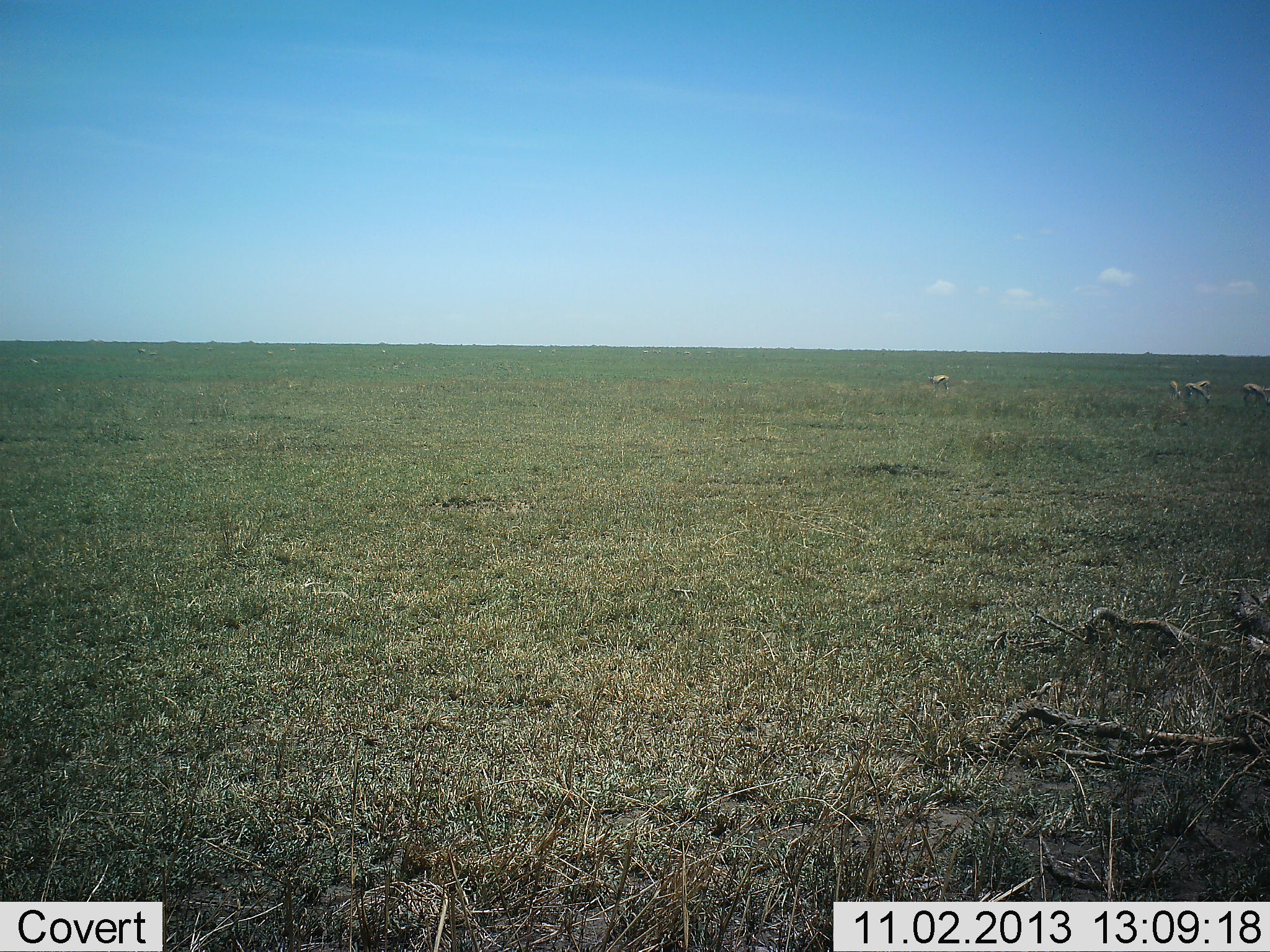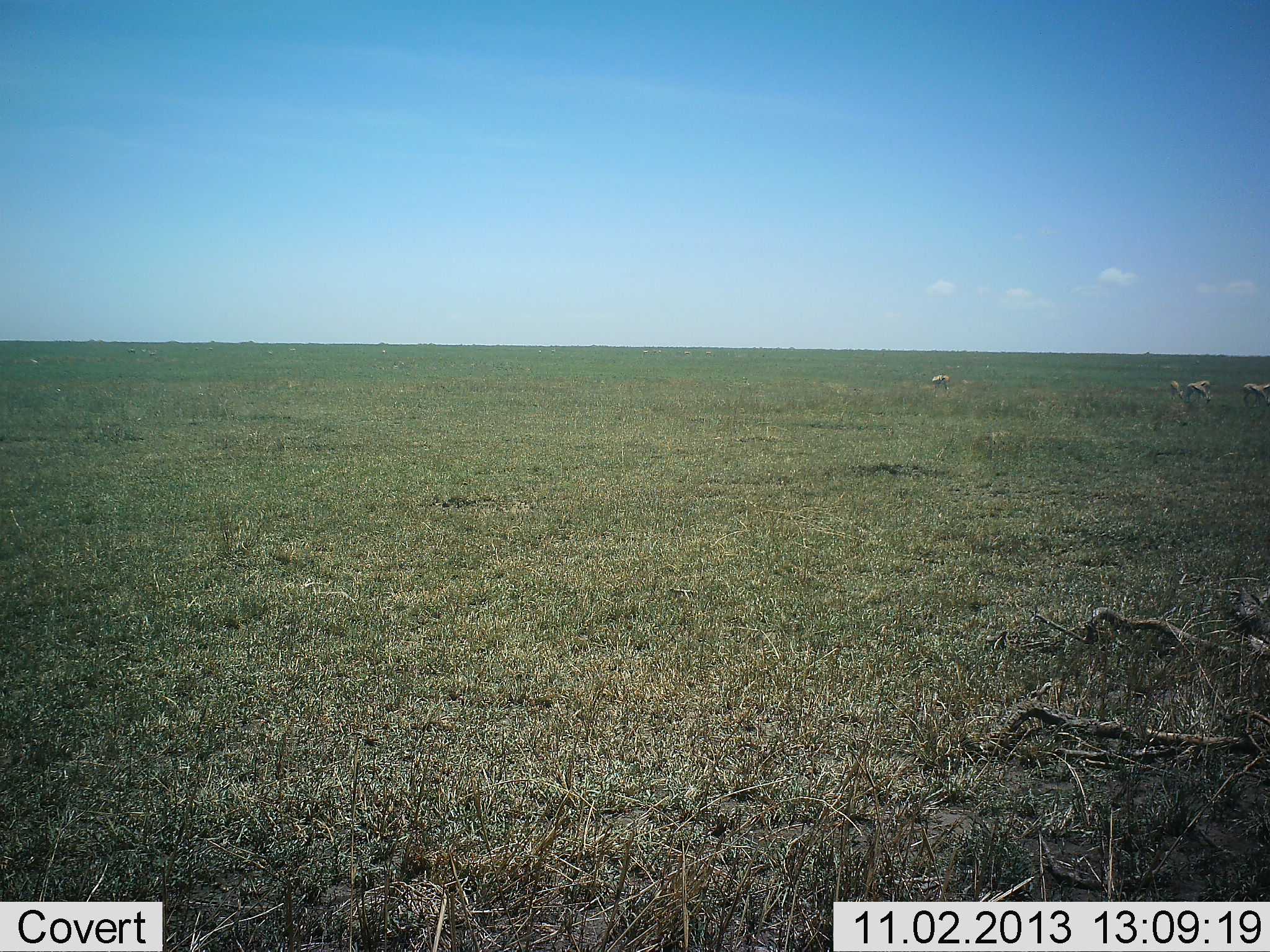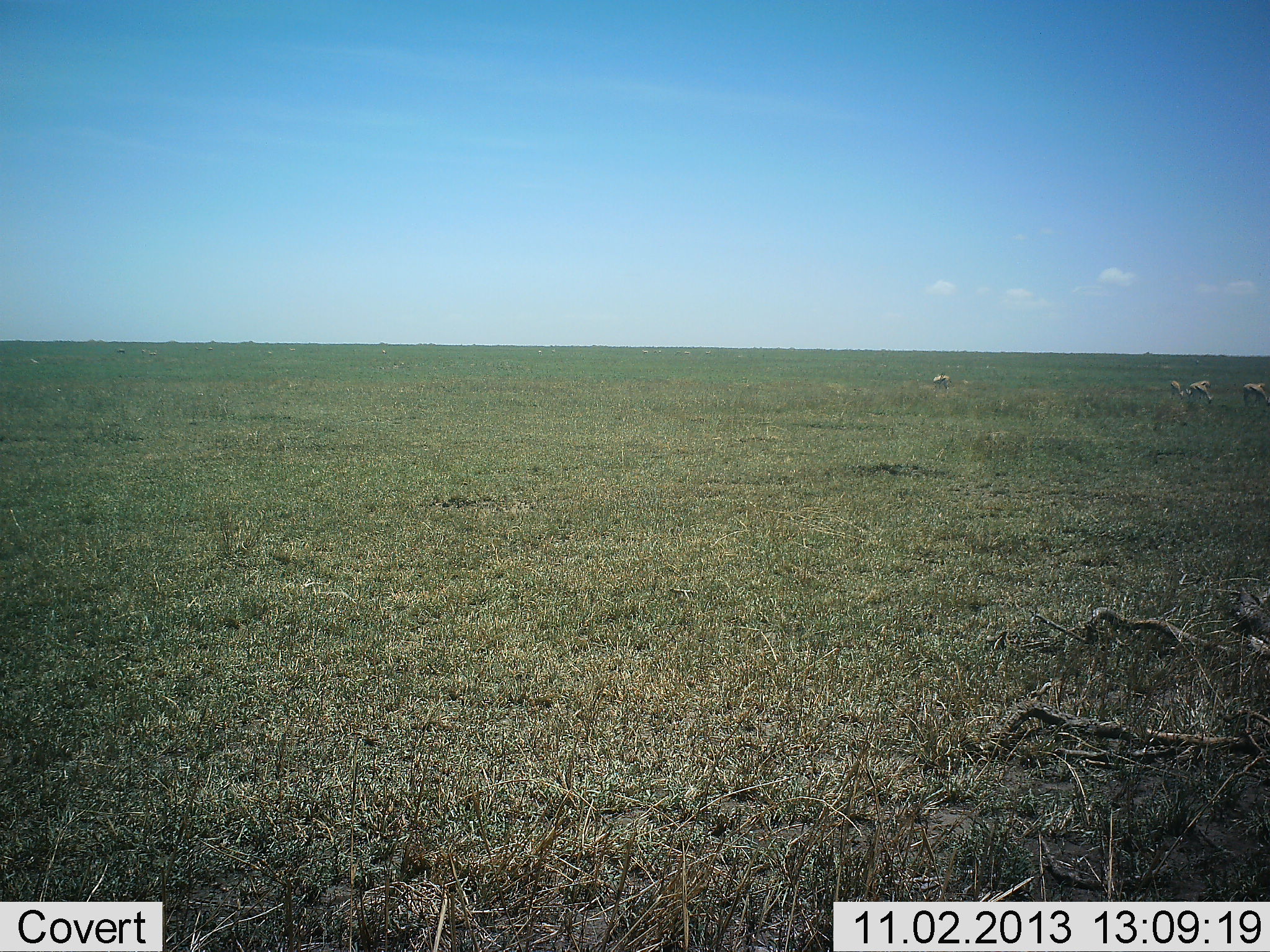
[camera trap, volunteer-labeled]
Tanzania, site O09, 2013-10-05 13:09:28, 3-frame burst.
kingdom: Animalia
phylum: Chordata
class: Mammalia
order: Artiodactyla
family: Bovidae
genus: Eudorcas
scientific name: Eudorcas thomsonii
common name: thomson's gazelle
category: gazellethomsons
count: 5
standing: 36%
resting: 0%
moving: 18%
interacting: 0%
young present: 0%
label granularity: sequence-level